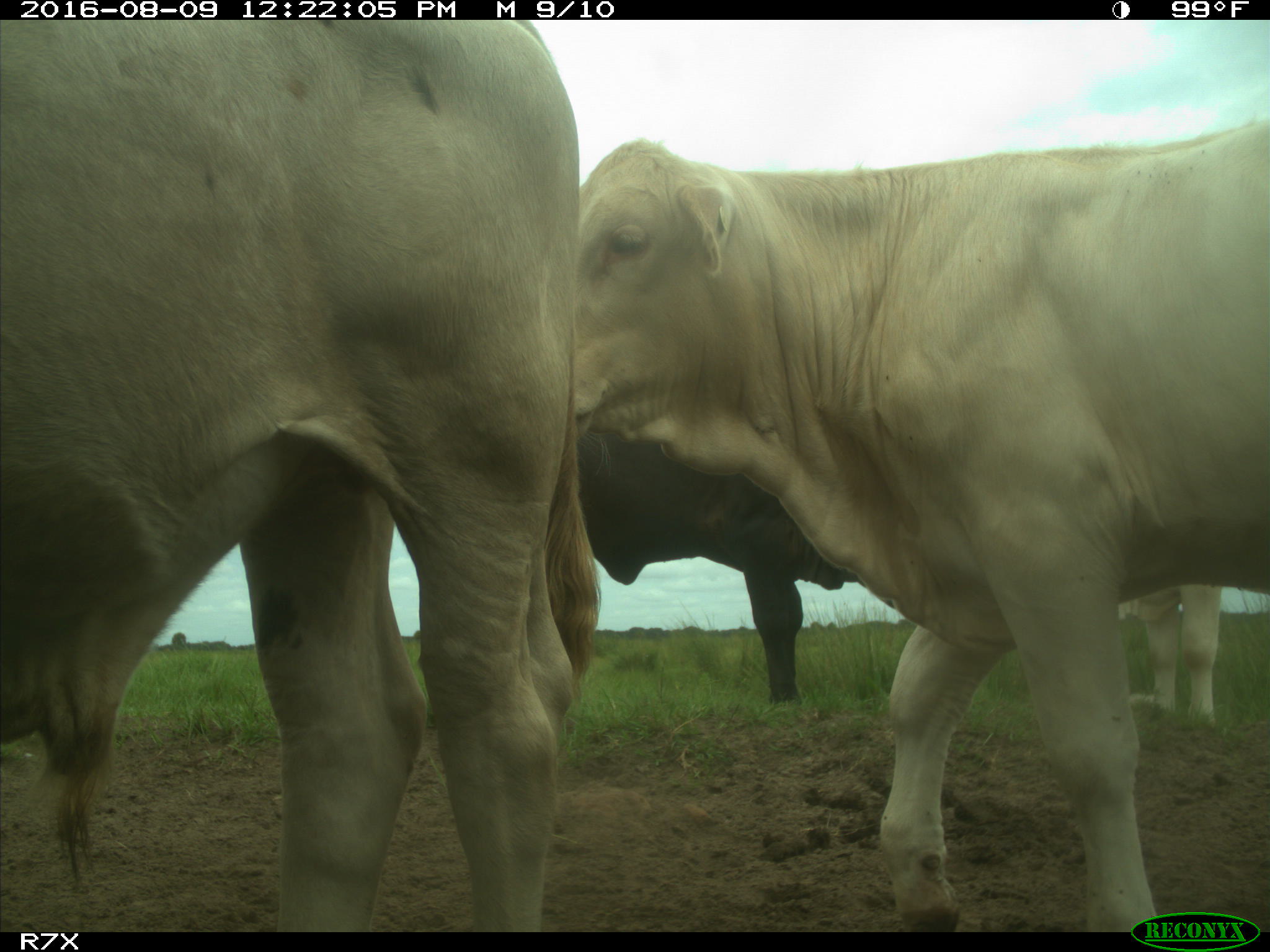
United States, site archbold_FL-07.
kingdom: Animalia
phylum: Chordata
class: Mammalia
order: Artiodactyla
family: Bovidae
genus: Bos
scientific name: Bos taurus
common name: domestic cow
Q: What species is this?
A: Bos taurus (domestic cow).